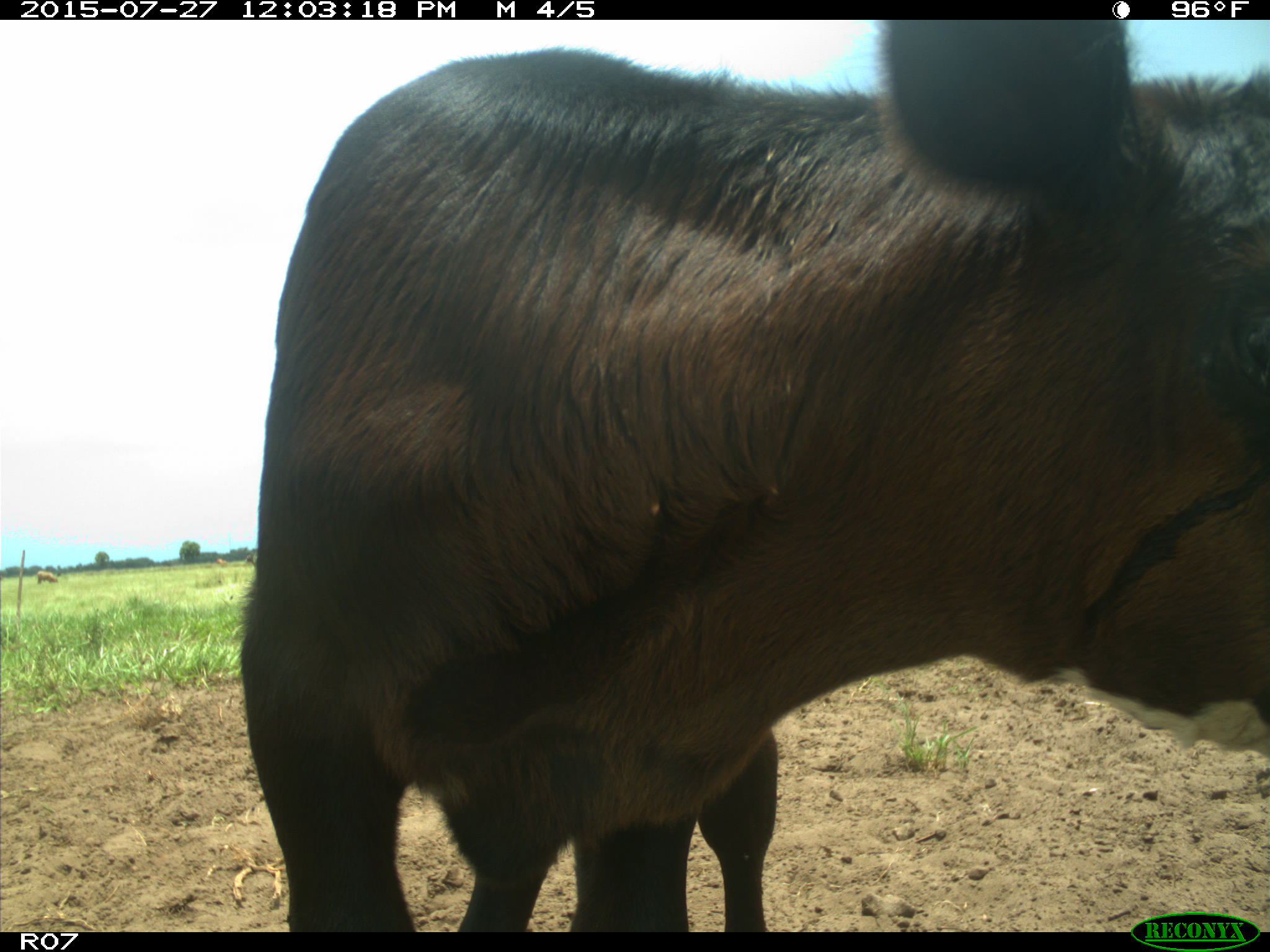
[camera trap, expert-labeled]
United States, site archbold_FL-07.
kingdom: Animalia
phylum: Chordata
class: Mammalia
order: Artiodactyla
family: Bovidae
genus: Bos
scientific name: Bos taurus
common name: domestic cow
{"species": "Bos taurus (domestic cow)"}